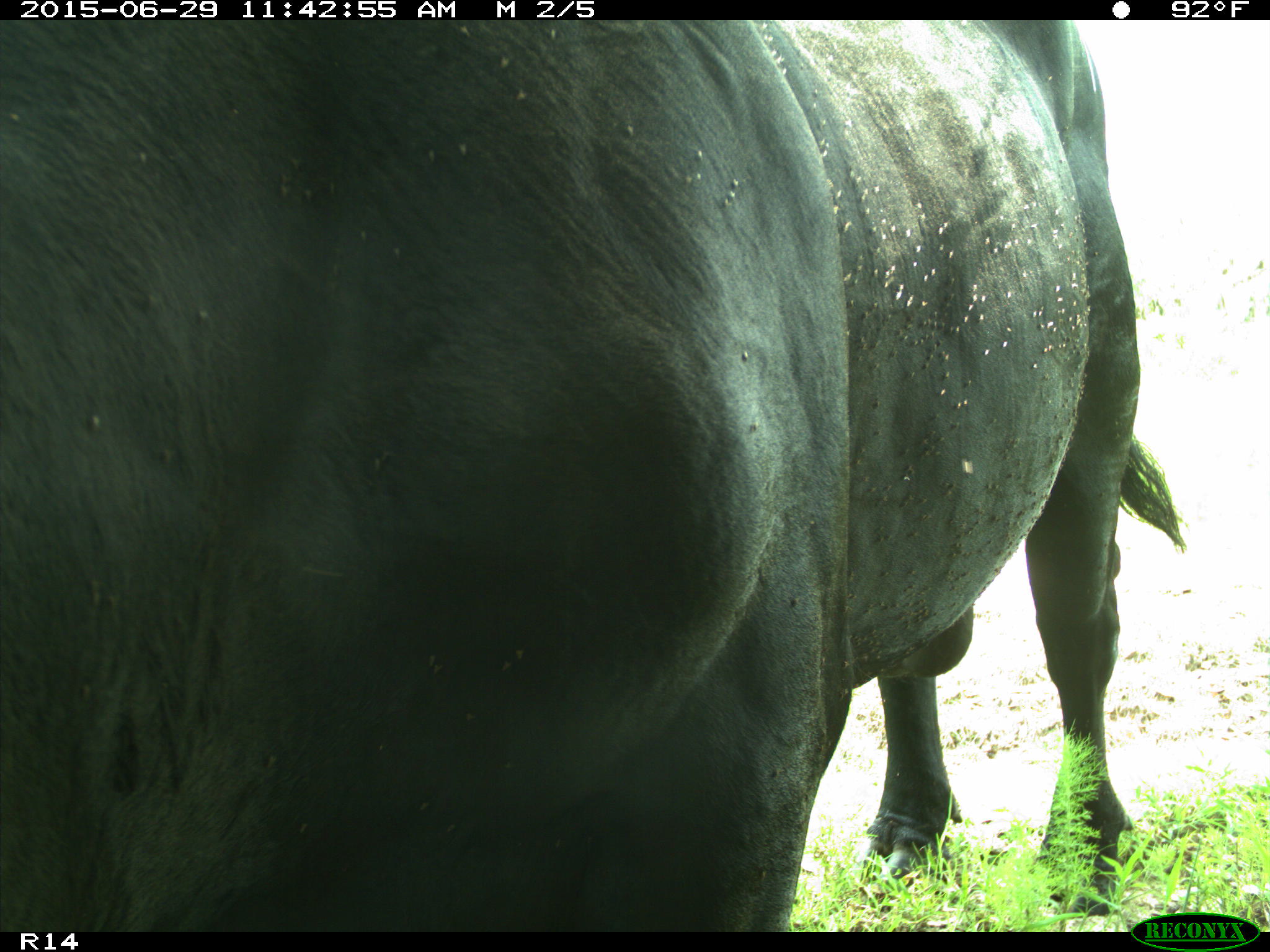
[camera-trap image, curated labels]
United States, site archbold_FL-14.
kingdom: Animalia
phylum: Chordata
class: Mammalia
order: Artiodactyla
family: Bovidae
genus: Bos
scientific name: Bos taurus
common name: domestic cow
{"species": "Bos taurus (domestic cow)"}